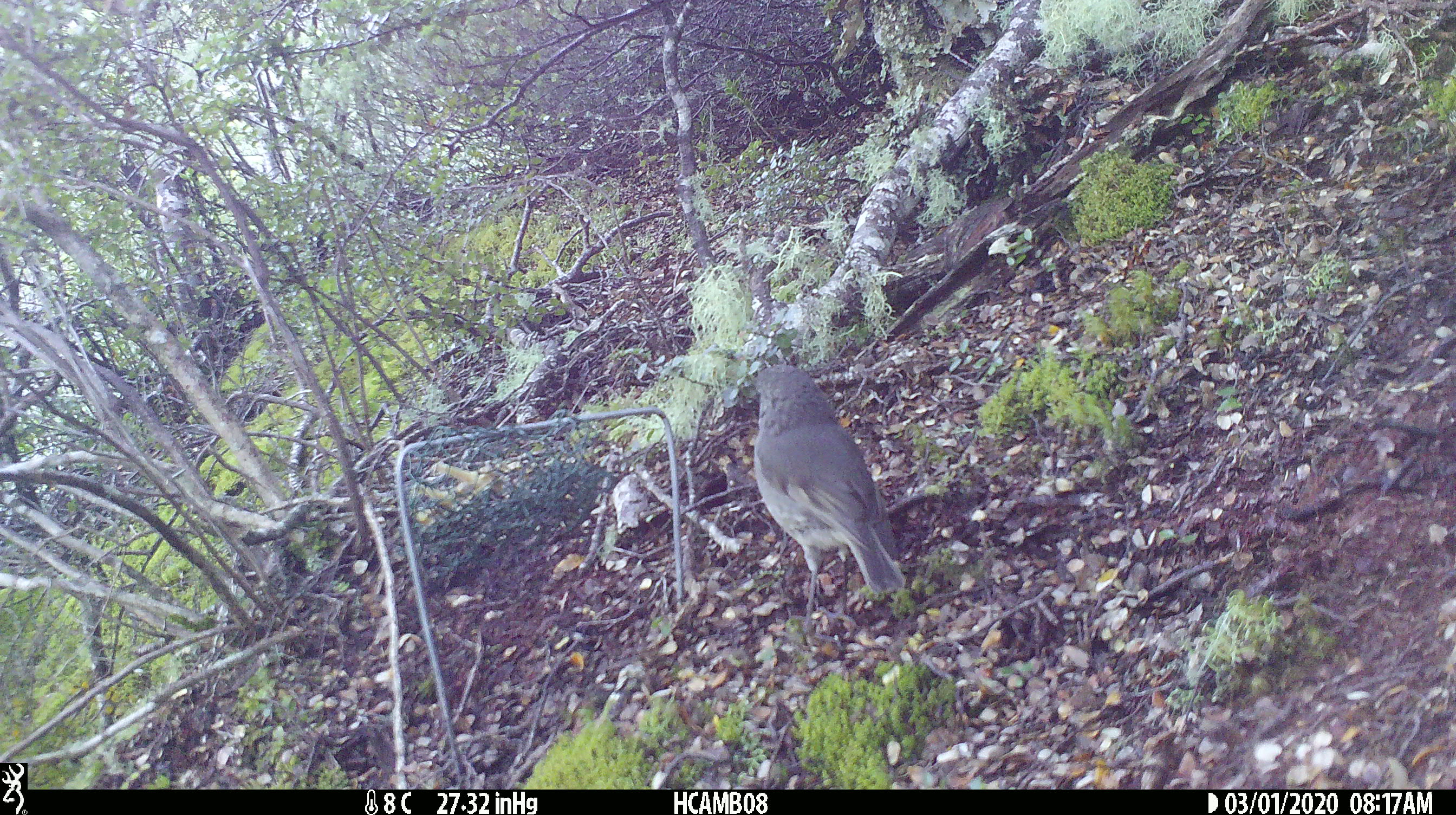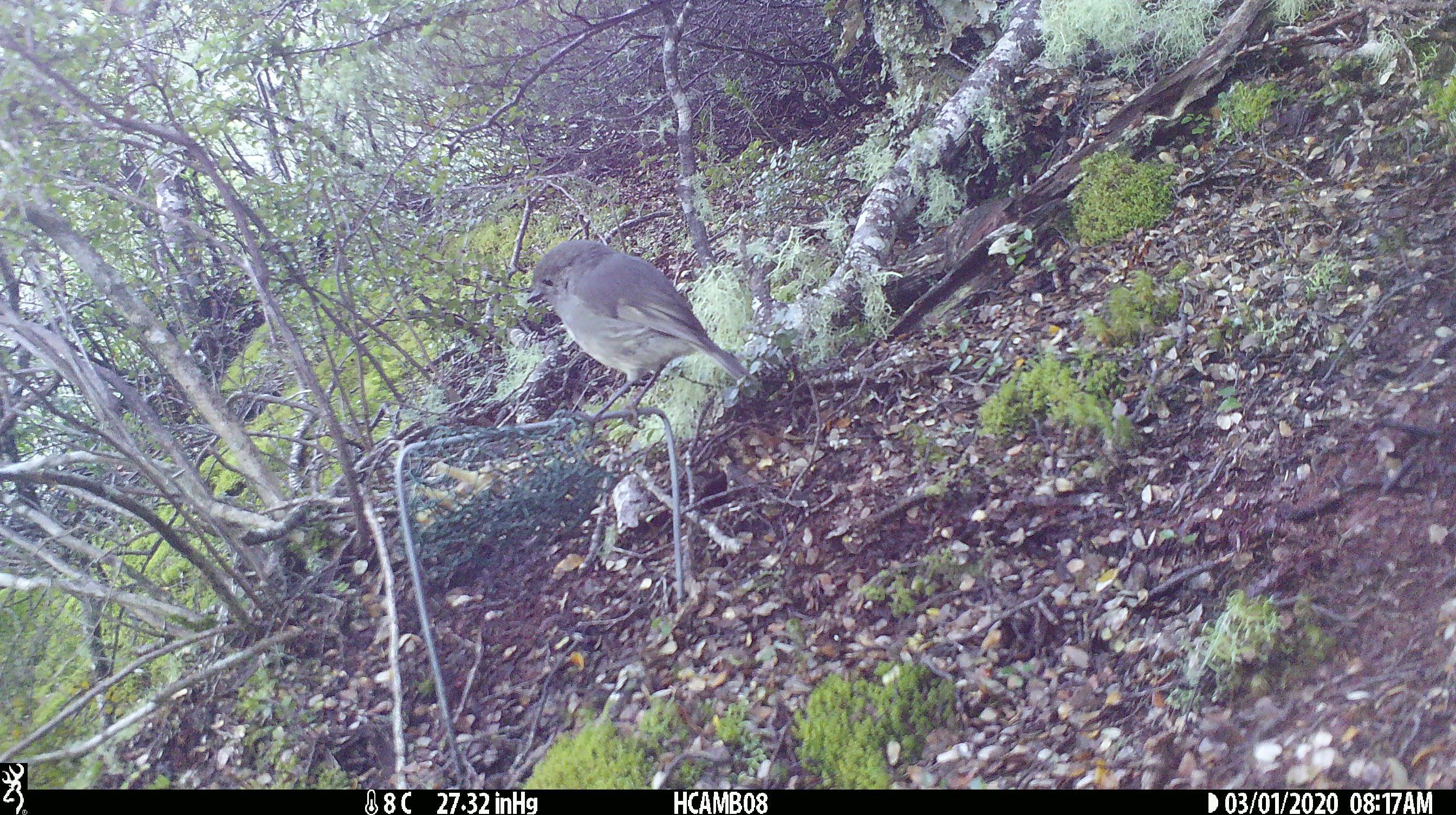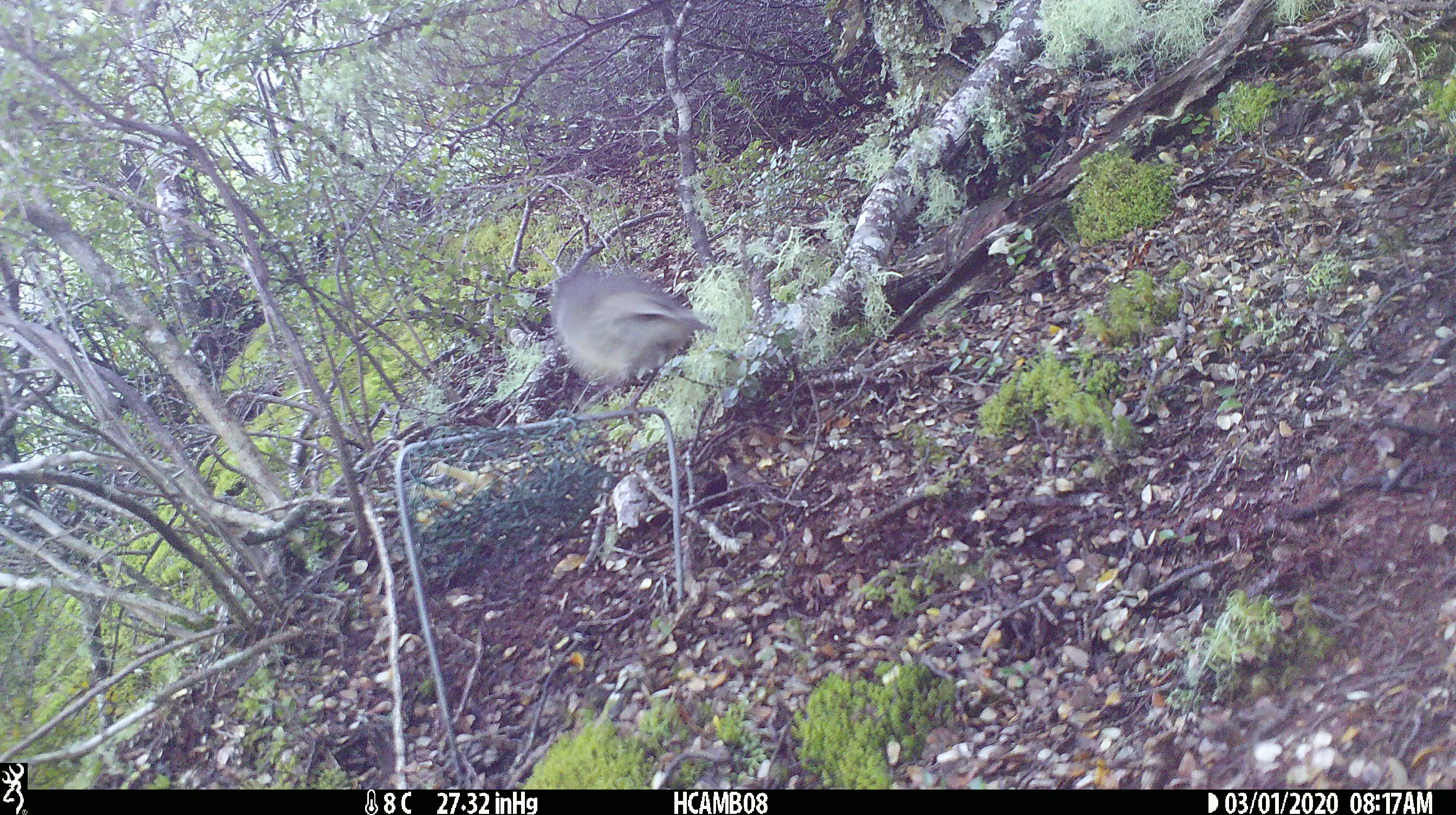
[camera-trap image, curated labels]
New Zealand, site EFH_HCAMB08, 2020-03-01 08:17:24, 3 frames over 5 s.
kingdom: Animalia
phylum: Chordata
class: Aves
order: Passeriformes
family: Petroicidae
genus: Petroica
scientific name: Petroica australis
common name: new zealand robin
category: robin